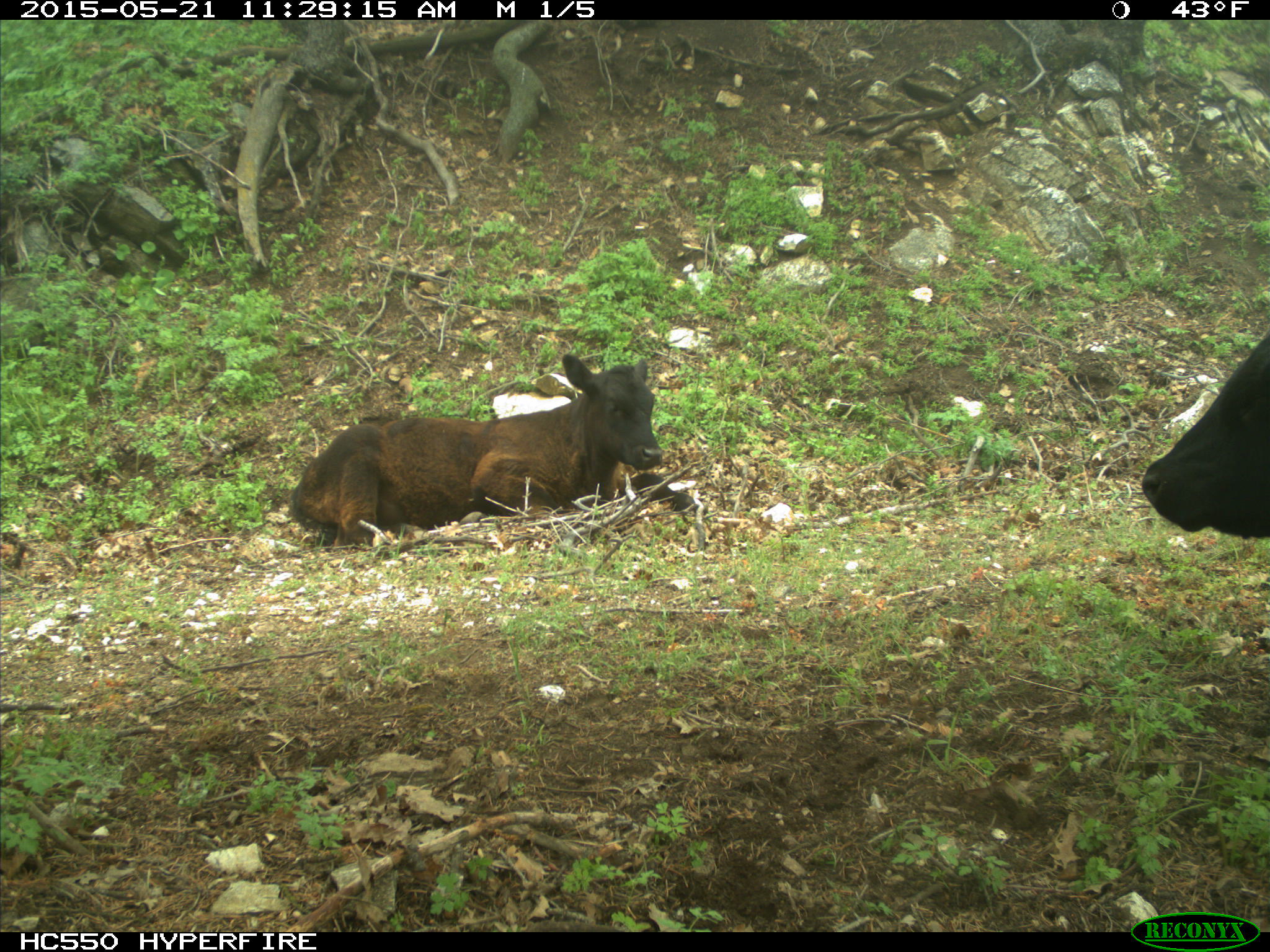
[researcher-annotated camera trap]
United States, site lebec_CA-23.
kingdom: Animalia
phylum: Chordata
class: Mammalia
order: Artiodactyla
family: Bovidae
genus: Bos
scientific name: Bos taurus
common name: domestic cow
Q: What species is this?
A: Bos taurus (domestic cow).